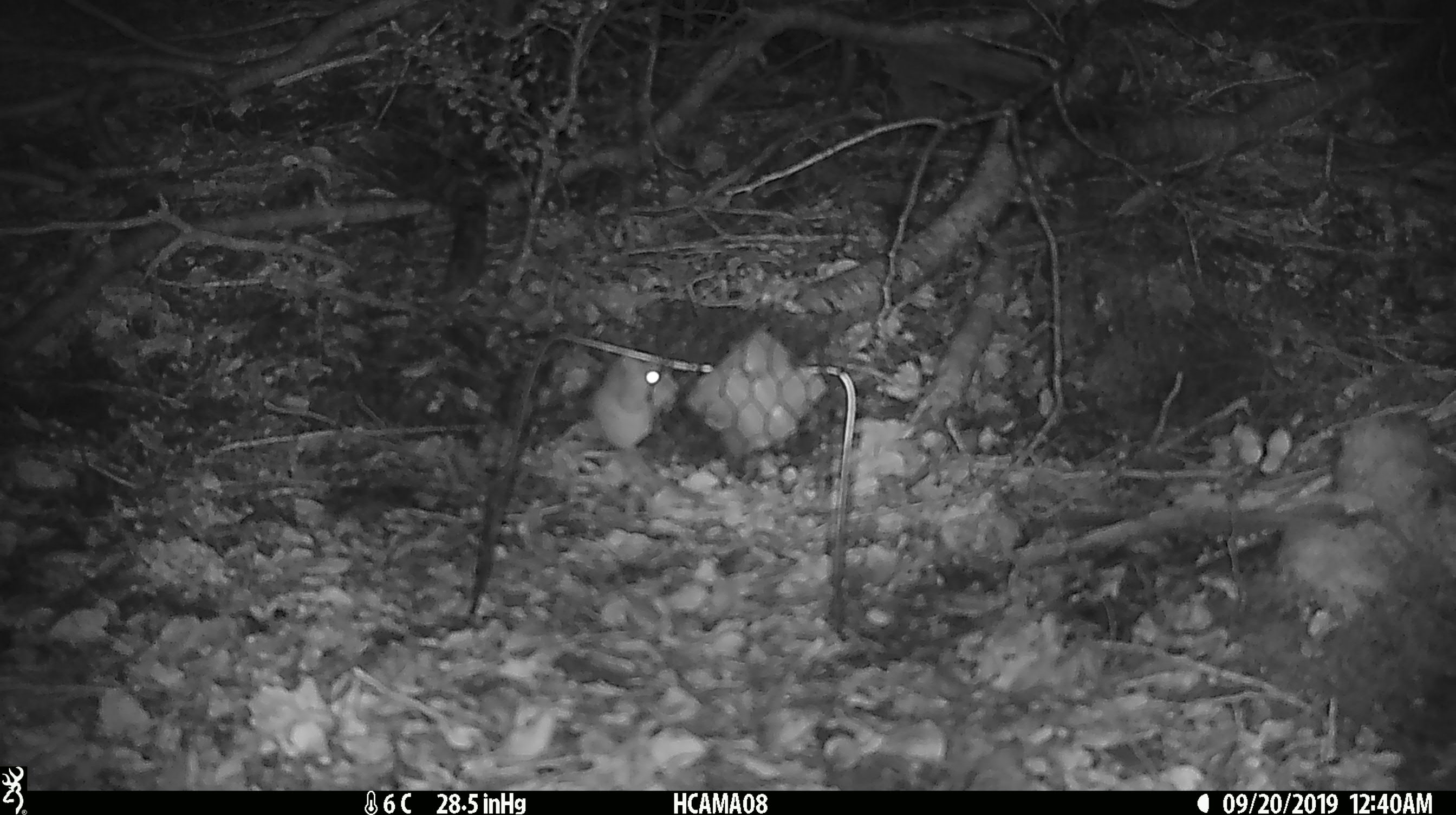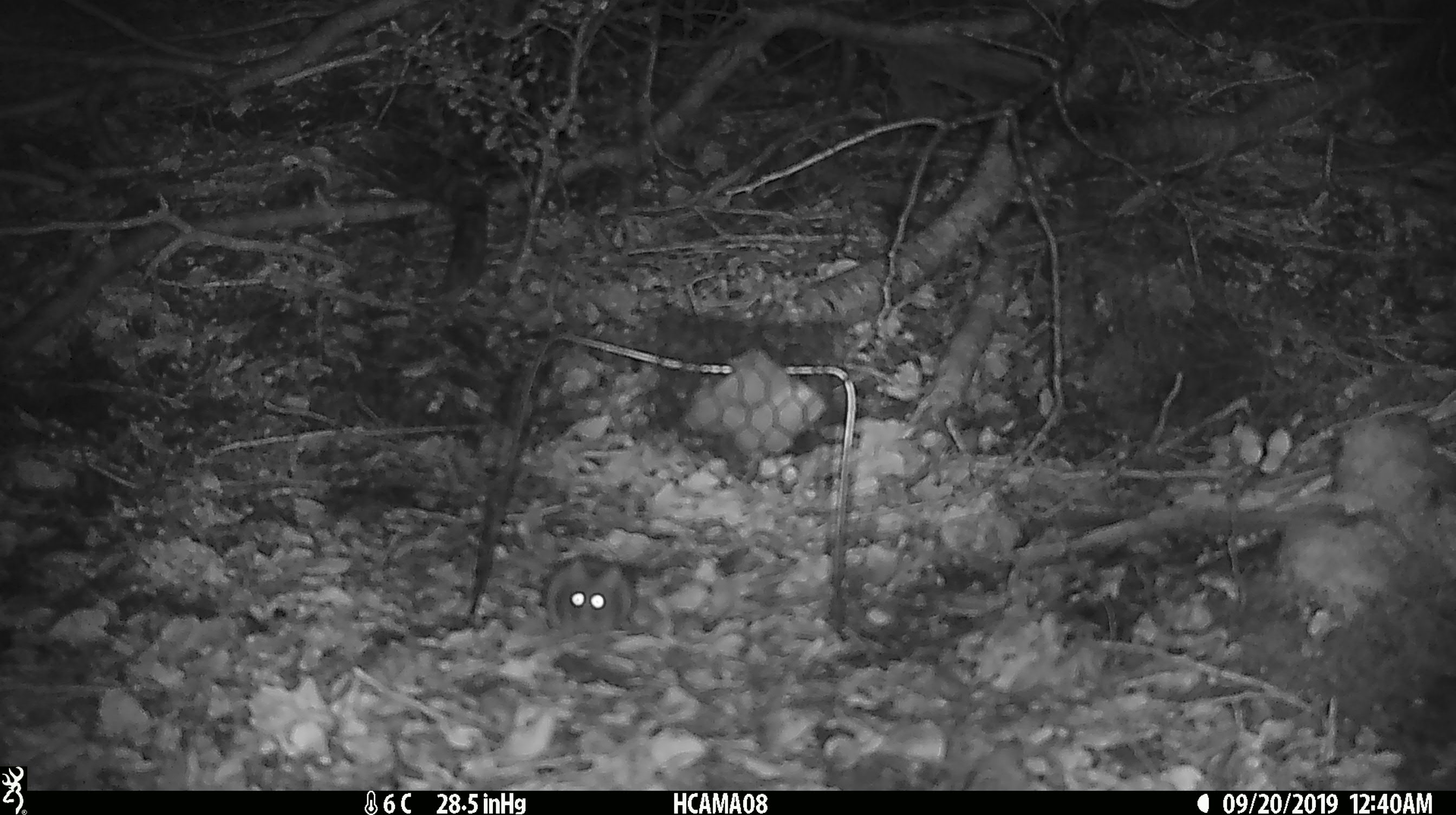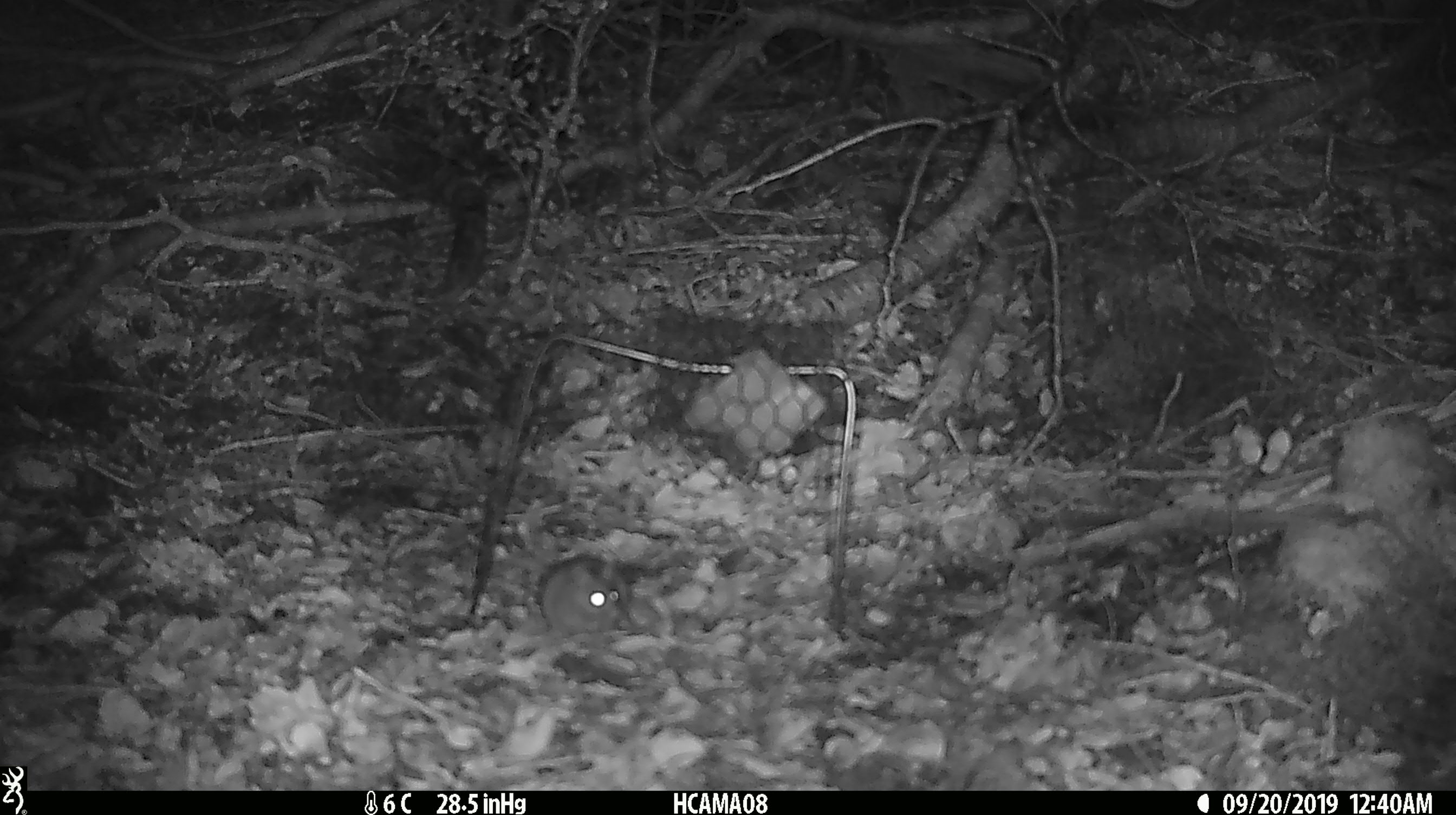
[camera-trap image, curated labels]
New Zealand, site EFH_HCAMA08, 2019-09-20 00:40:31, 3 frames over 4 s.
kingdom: Animalia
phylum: Chordata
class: Mammalia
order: Rodentia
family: Muridae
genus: Mus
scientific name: Mus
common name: mouse